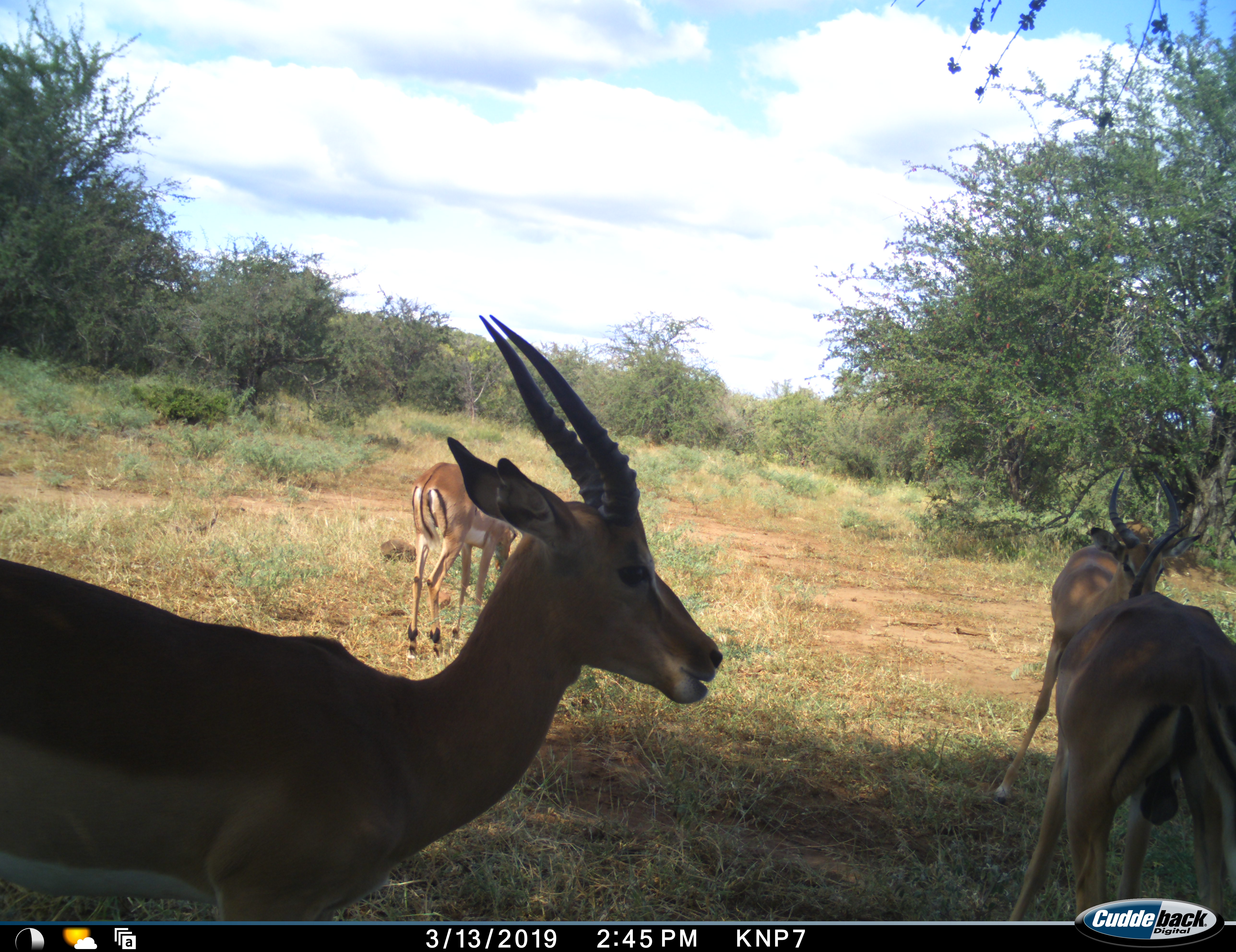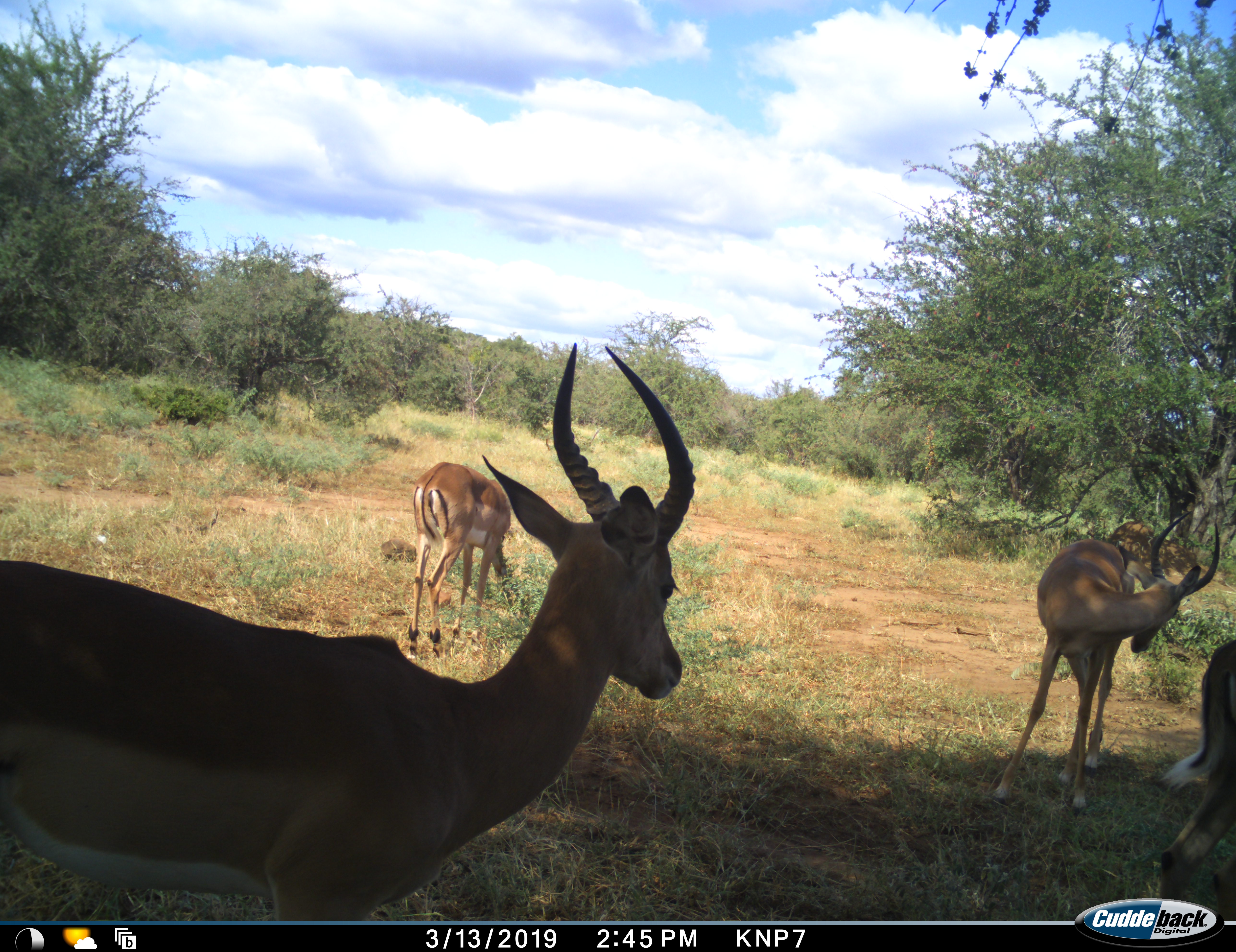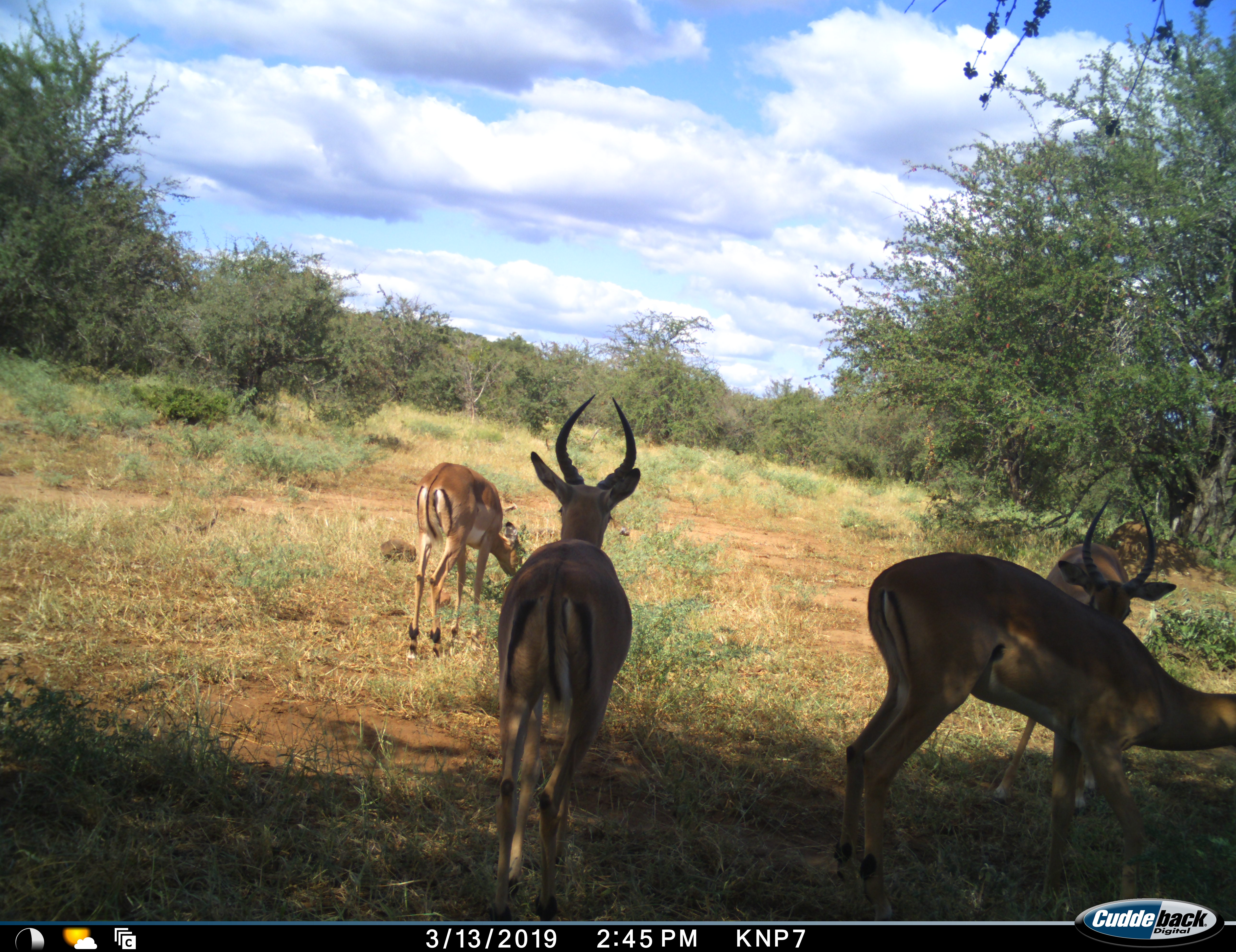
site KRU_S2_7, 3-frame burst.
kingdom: Animalia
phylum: Chordata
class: Mammalia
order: Artiodactyla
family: Bovidae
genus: Aepyceros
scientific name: Aepyceros melampus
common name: impala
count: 4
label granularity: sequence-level